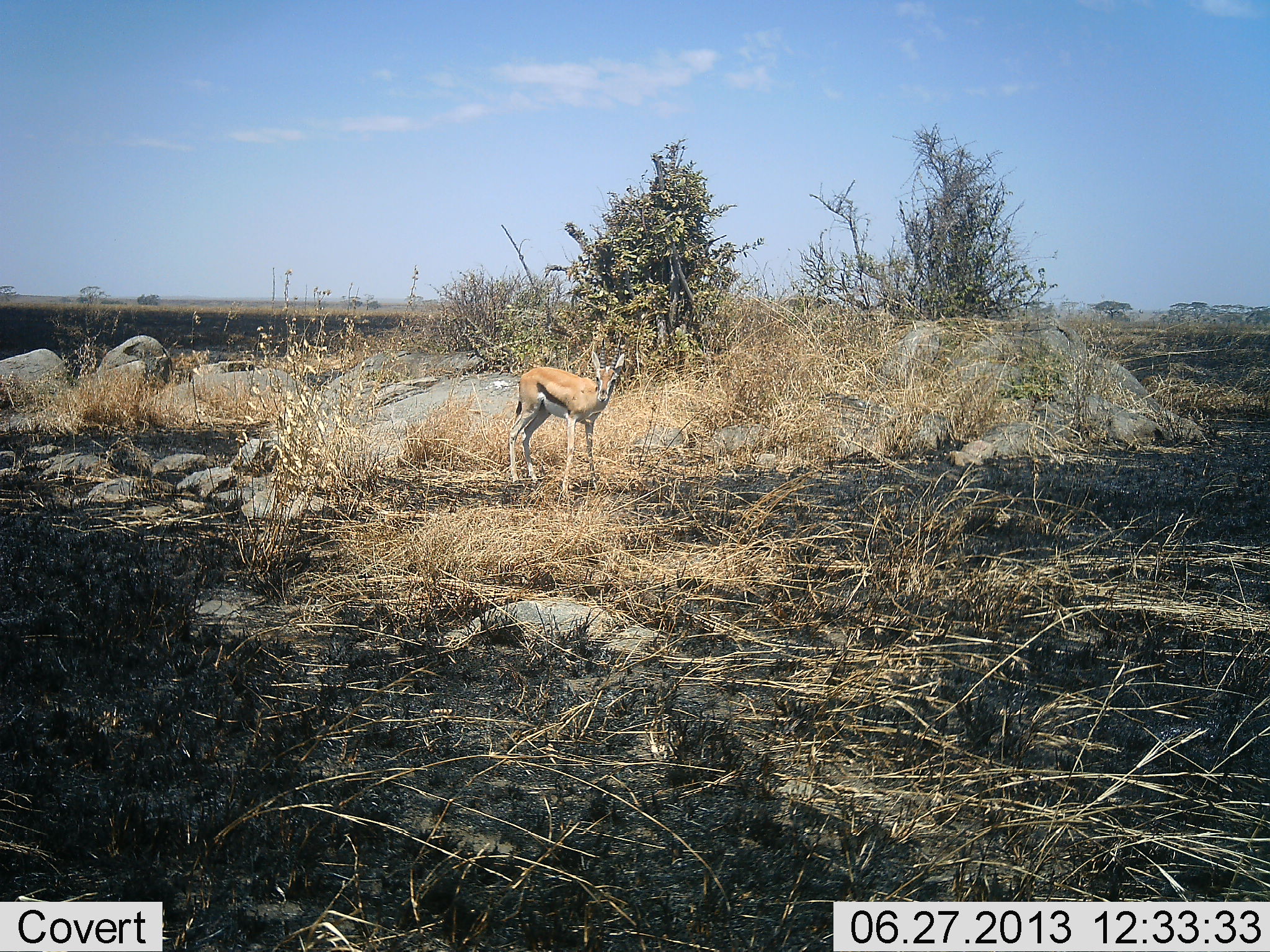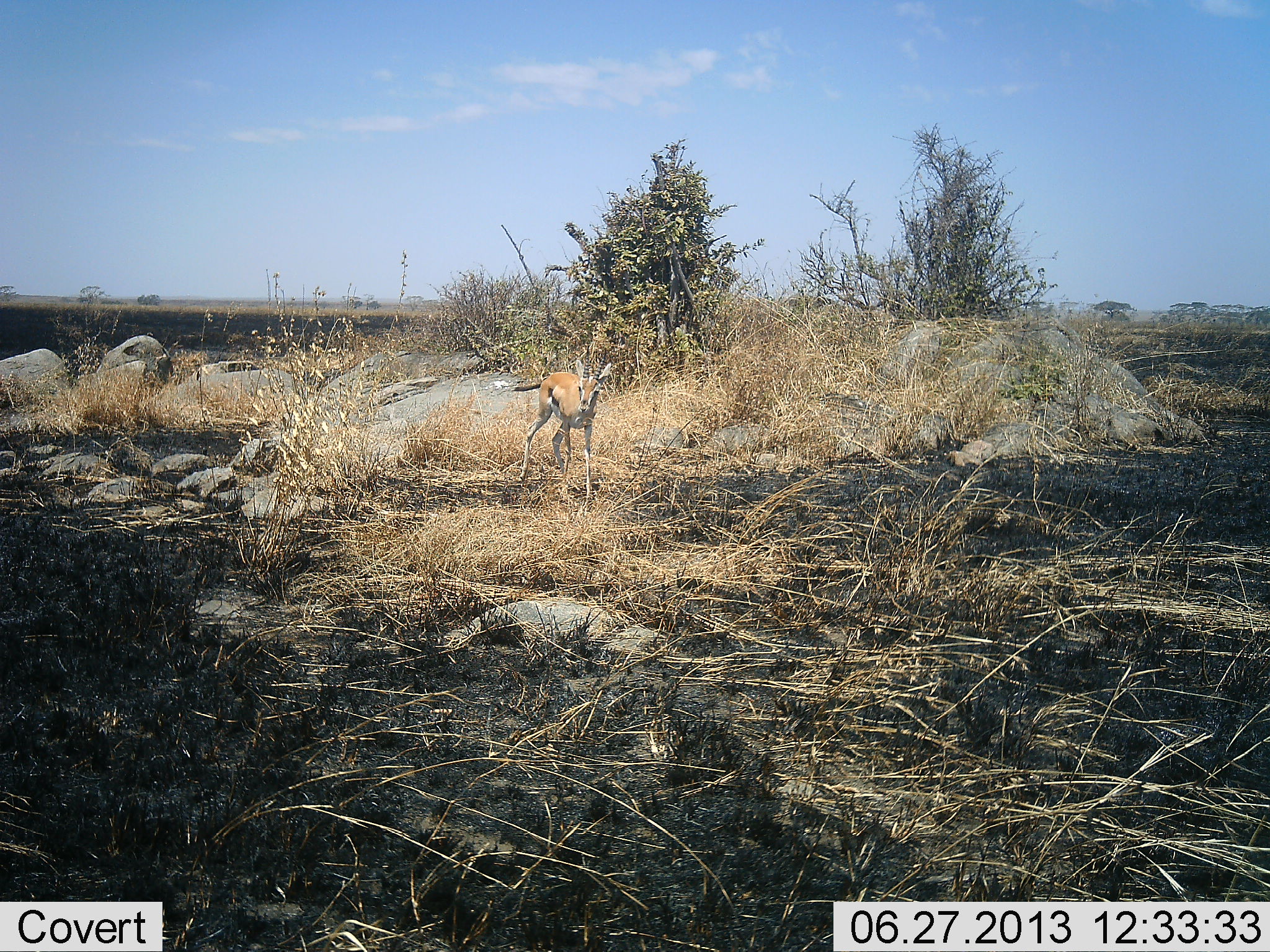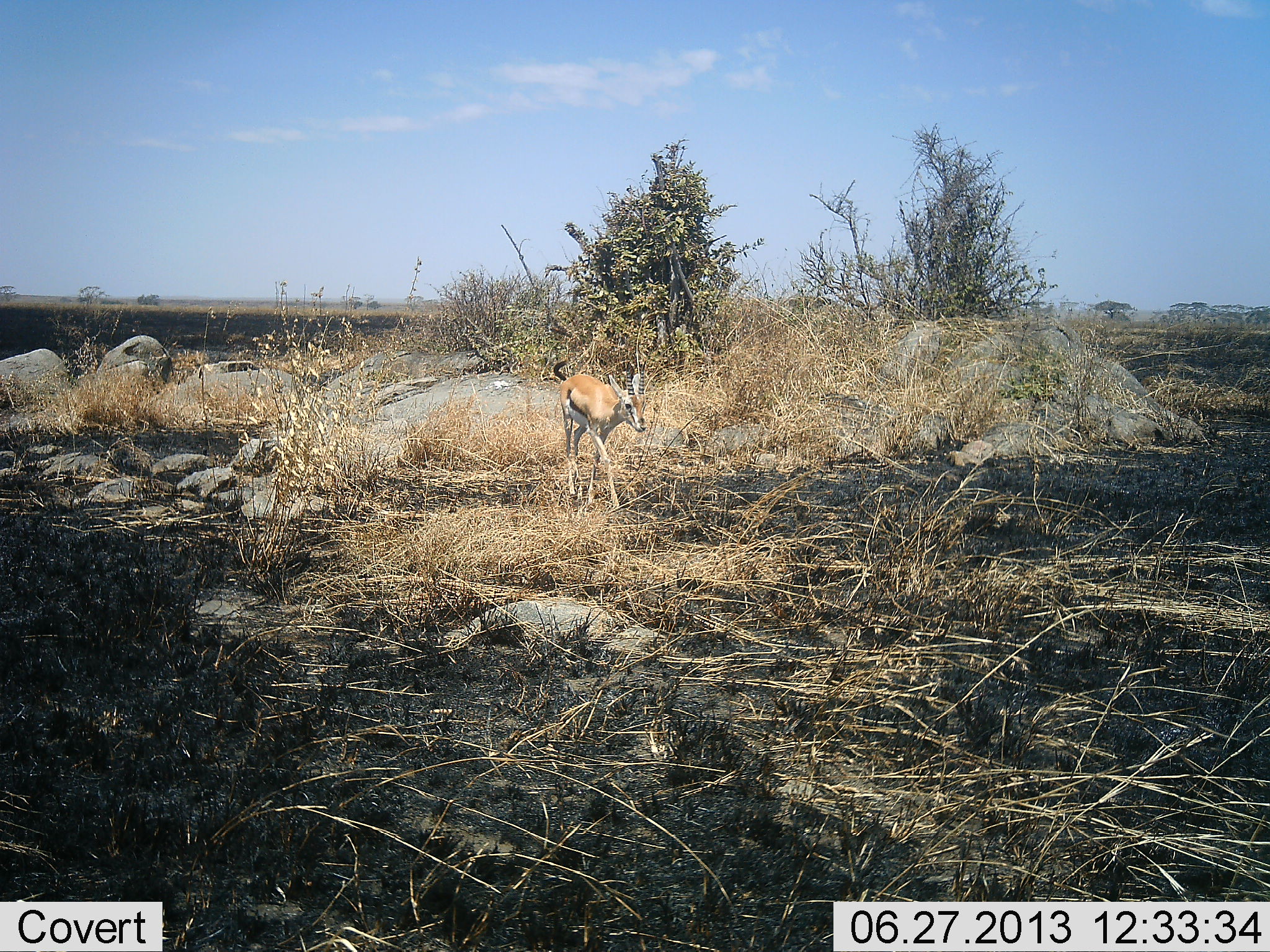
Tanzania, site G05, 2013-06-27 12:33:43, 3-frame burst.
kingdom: Animalia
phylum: Chordata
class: Mammalia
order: Artiodactyla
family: Bovidae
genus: Eudorcas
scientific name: Eudorcas thomsonii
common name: thomson's gazelle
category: gazellethomsons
Gazellethomsons (thomson's gazelle) (Eudorcas thomsonii), count 1. Behavior (volunteer vote fractions): standing 30%, resting 0%, moving 90%, interacting 0%. Young present (vote fraction): 20%. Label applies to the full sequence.